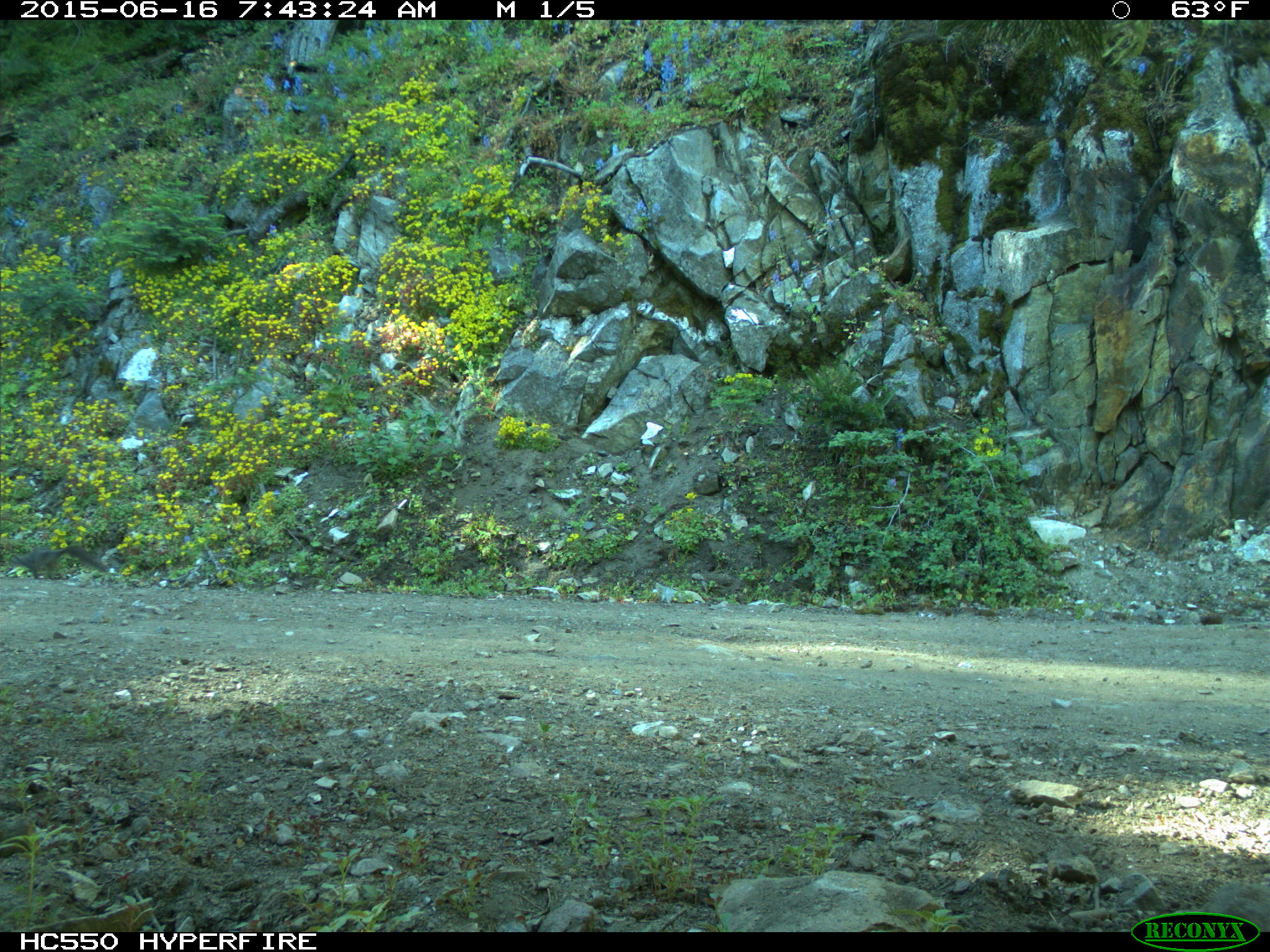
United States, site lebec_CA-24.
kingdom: Animalia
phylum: Chordata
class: Mammalia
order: Rodentia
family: Sciuridae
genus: Sciurus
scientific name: Sciurus carolinensis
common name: eastern gray squirrel